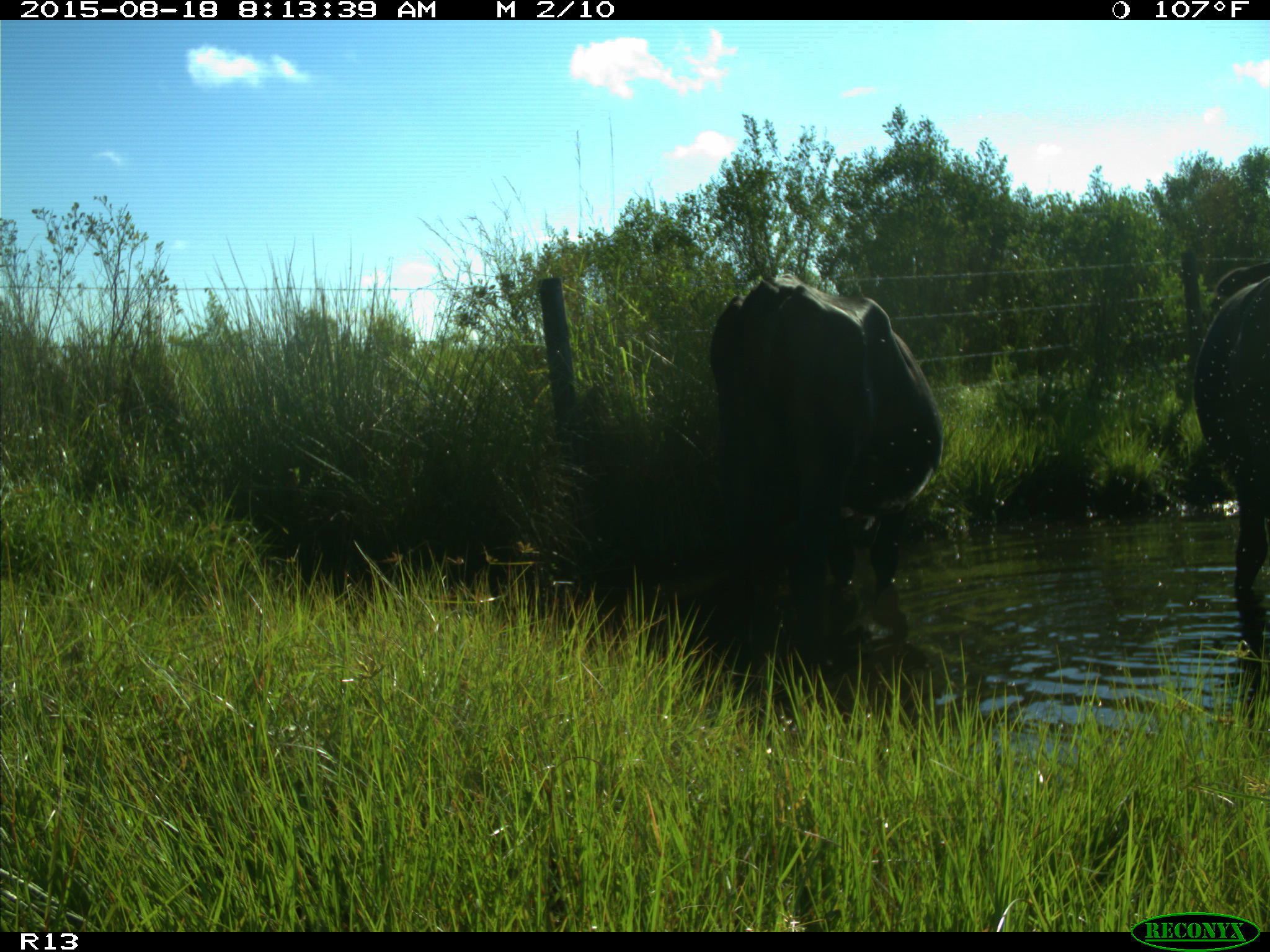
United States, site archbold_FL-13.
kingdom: Animalia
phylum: Chordata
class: Mammalia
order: Artiodactyla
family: Bovidae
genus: Bos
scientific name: Bos taurus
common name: domestic cow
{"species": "Bos taurus (domestic cow)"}